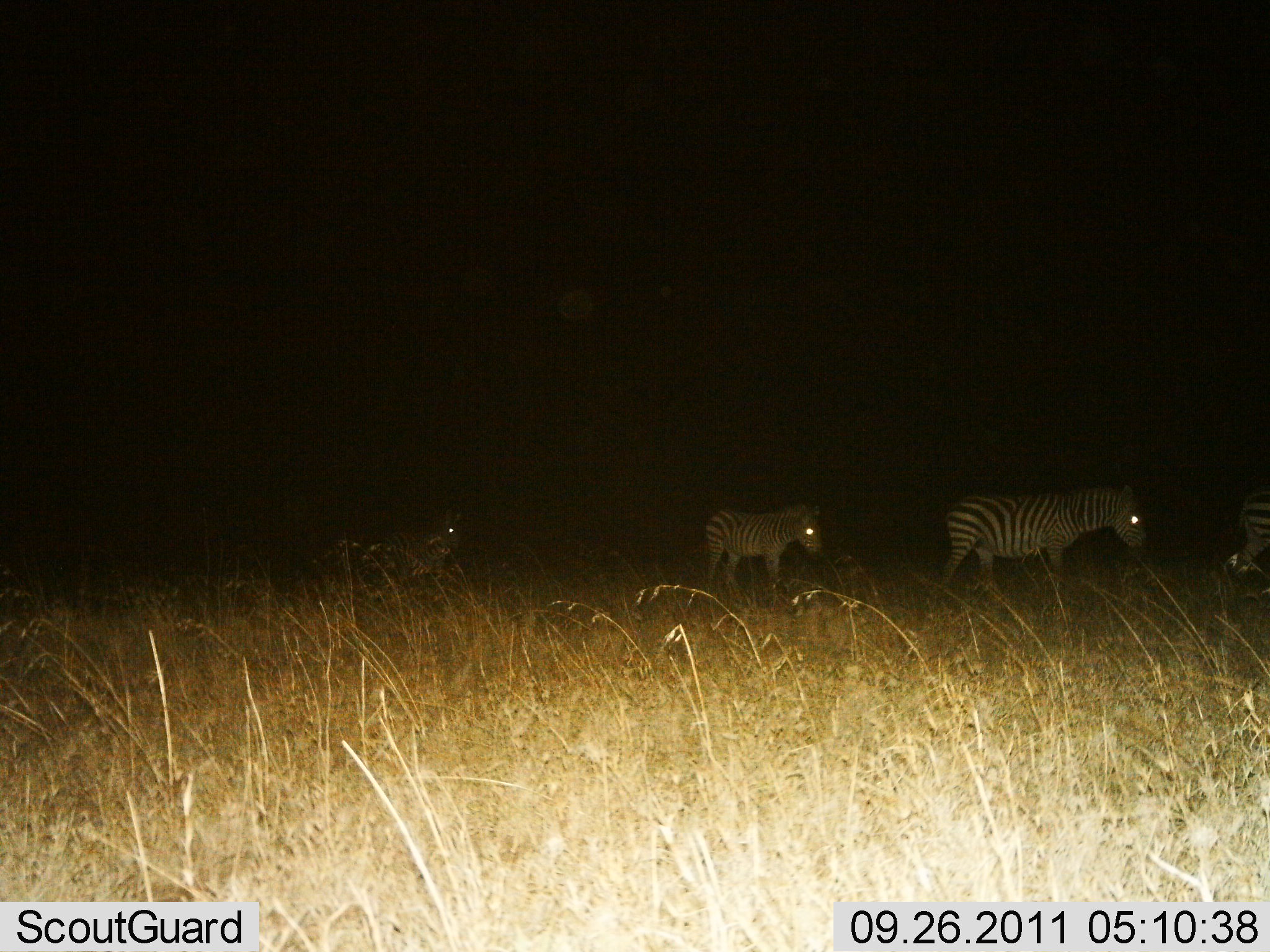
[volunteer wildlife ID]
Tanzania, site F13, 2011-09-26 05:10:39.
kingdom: Animalia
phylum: Chordata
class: Mammalia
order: Perissodactyla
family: Equidae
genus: Equus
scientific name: Equus quagga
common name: plains zebra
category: zebra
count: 4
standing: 36%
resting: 0%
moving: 73%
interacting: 0%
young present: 9%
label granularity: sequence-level